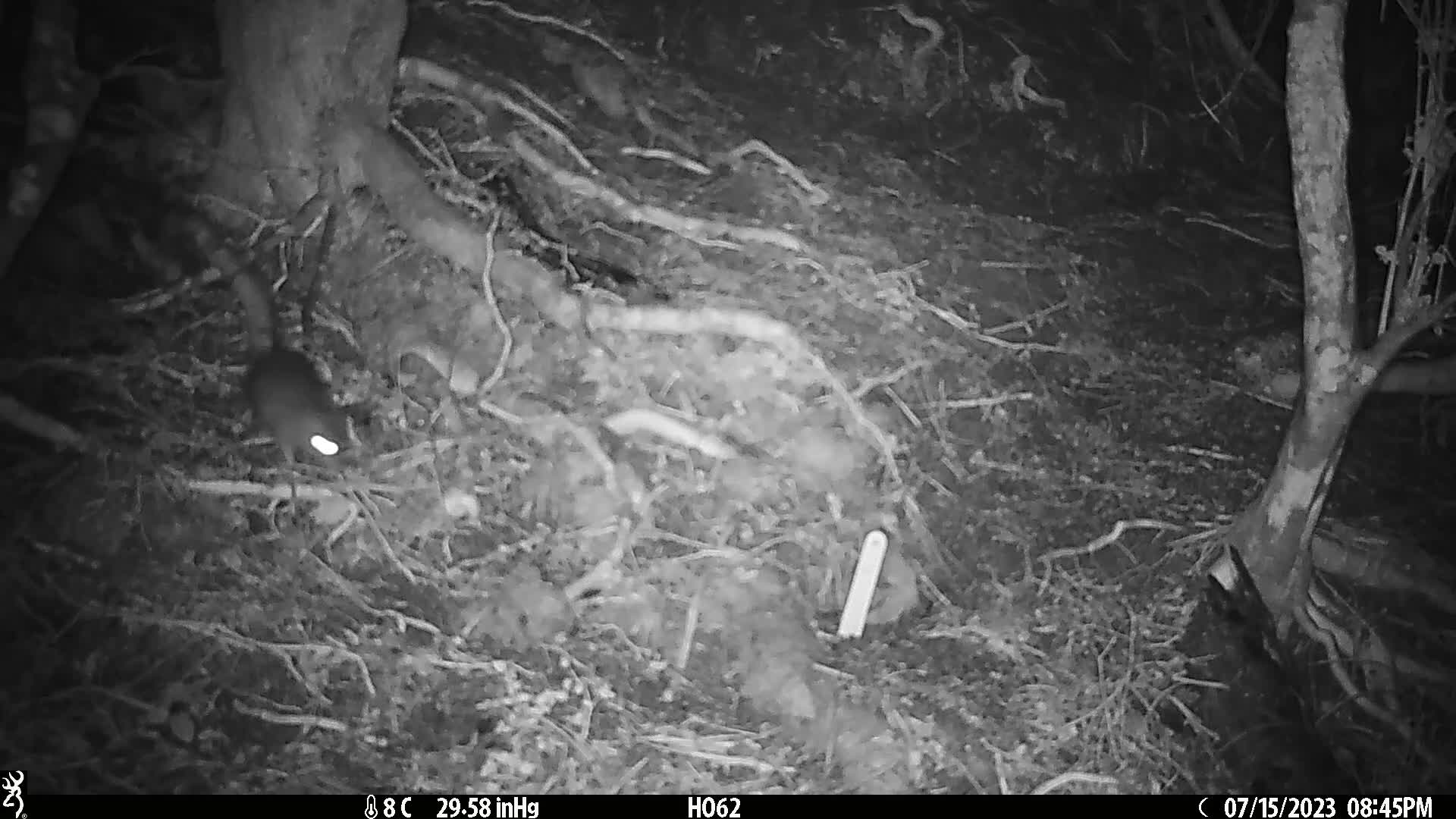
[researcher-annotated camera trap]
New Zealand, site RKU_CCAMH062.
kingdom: Animalia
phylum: Chordata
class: Mammalia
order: Rodentia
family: Muridae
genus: Rattus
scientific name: Rattus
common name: rat